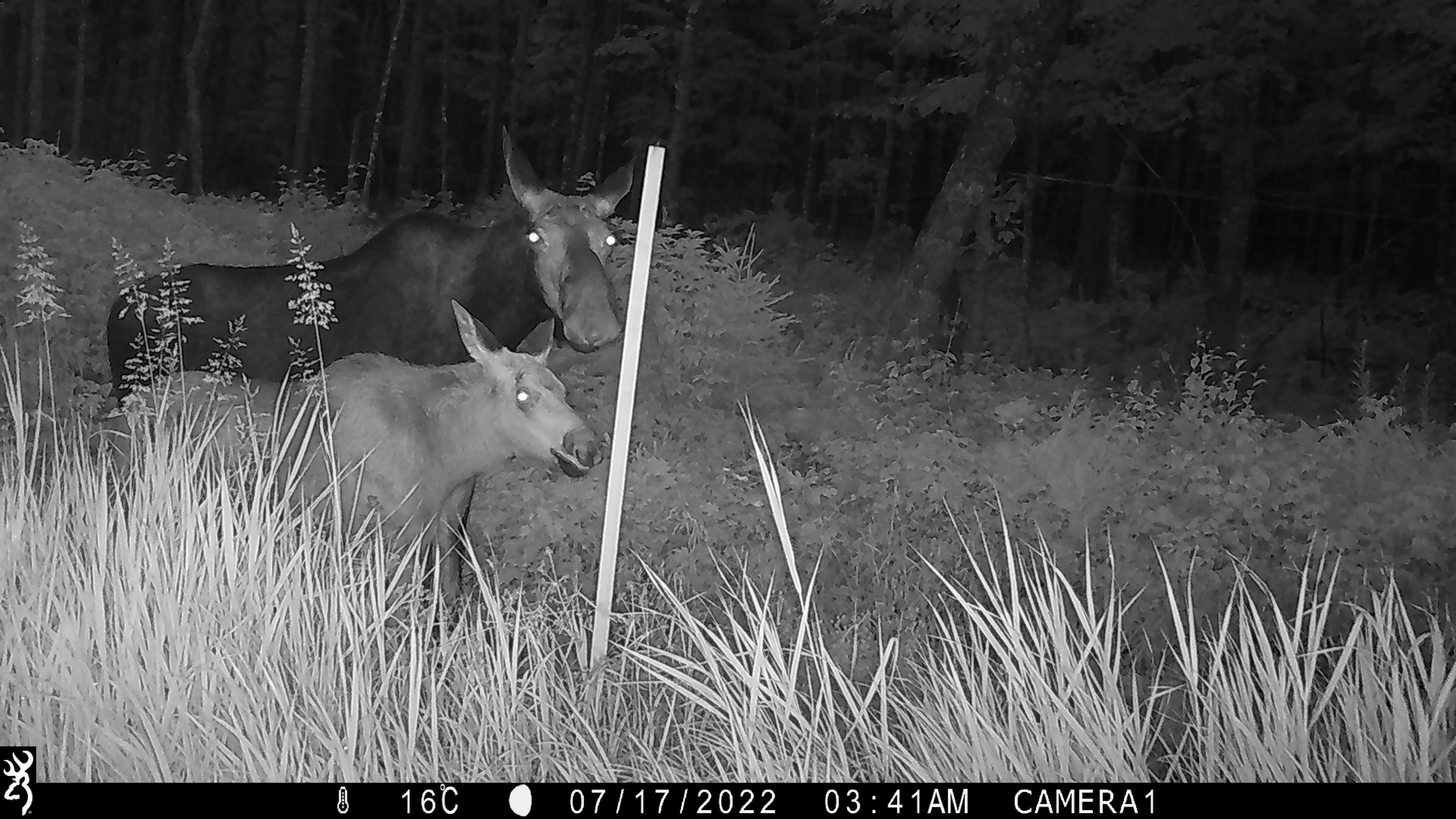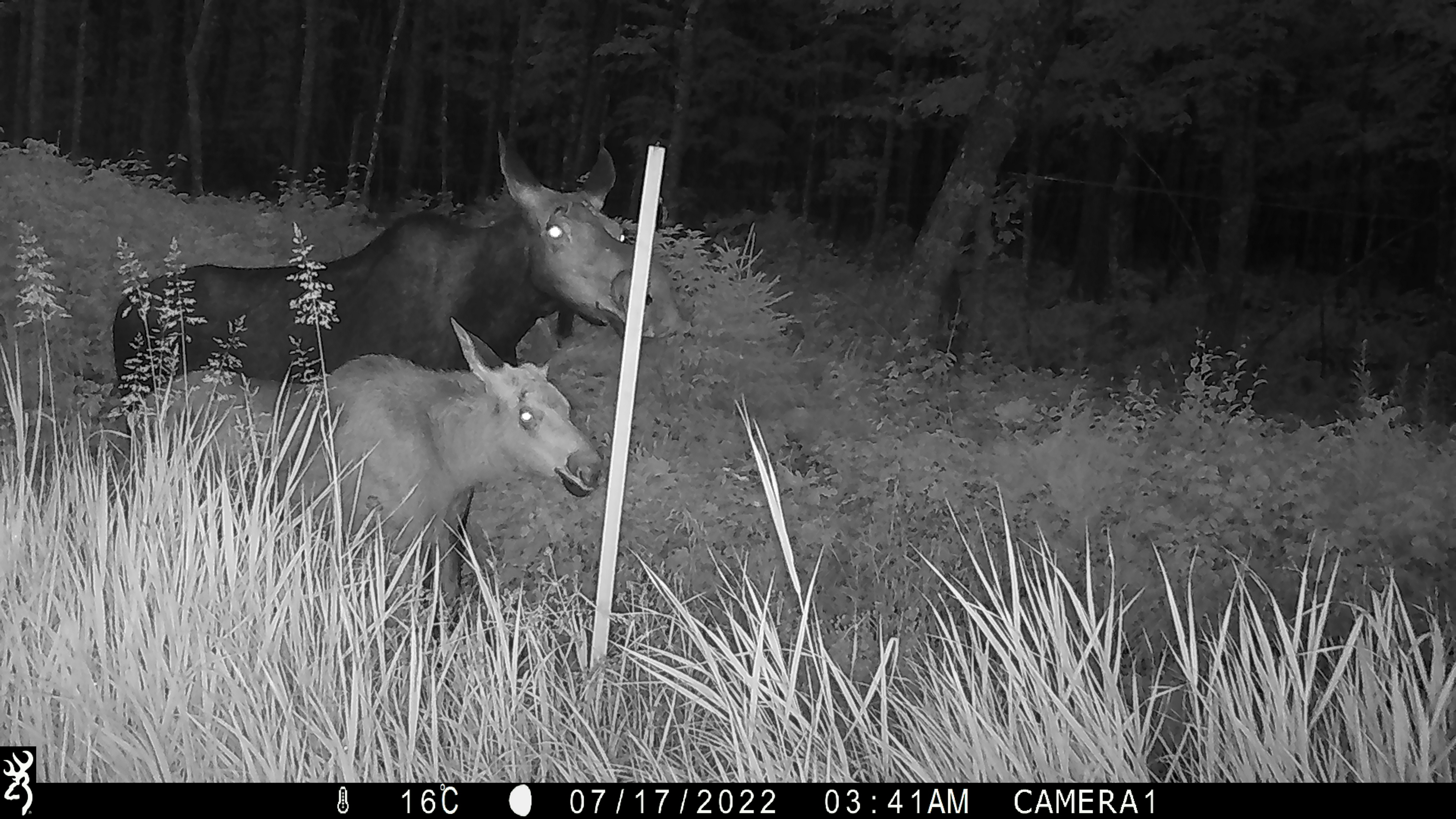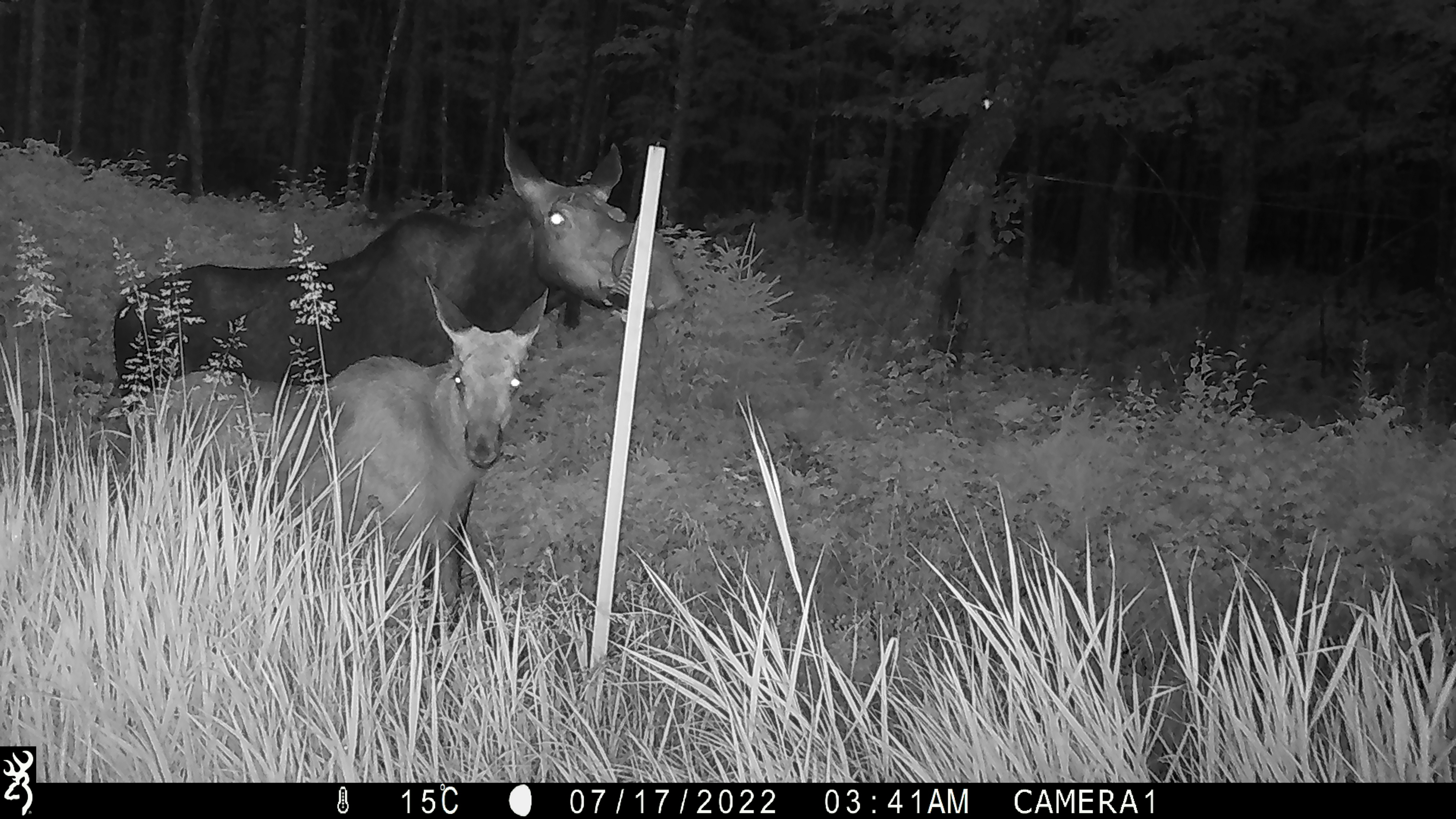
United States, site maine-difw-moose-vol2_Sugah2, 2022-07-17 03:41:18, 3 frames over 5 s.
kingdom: Animalia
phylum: Chordata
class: Mammalia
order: Artiodactyla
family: Cervidae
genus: Alces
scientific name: Alces alces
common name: moose